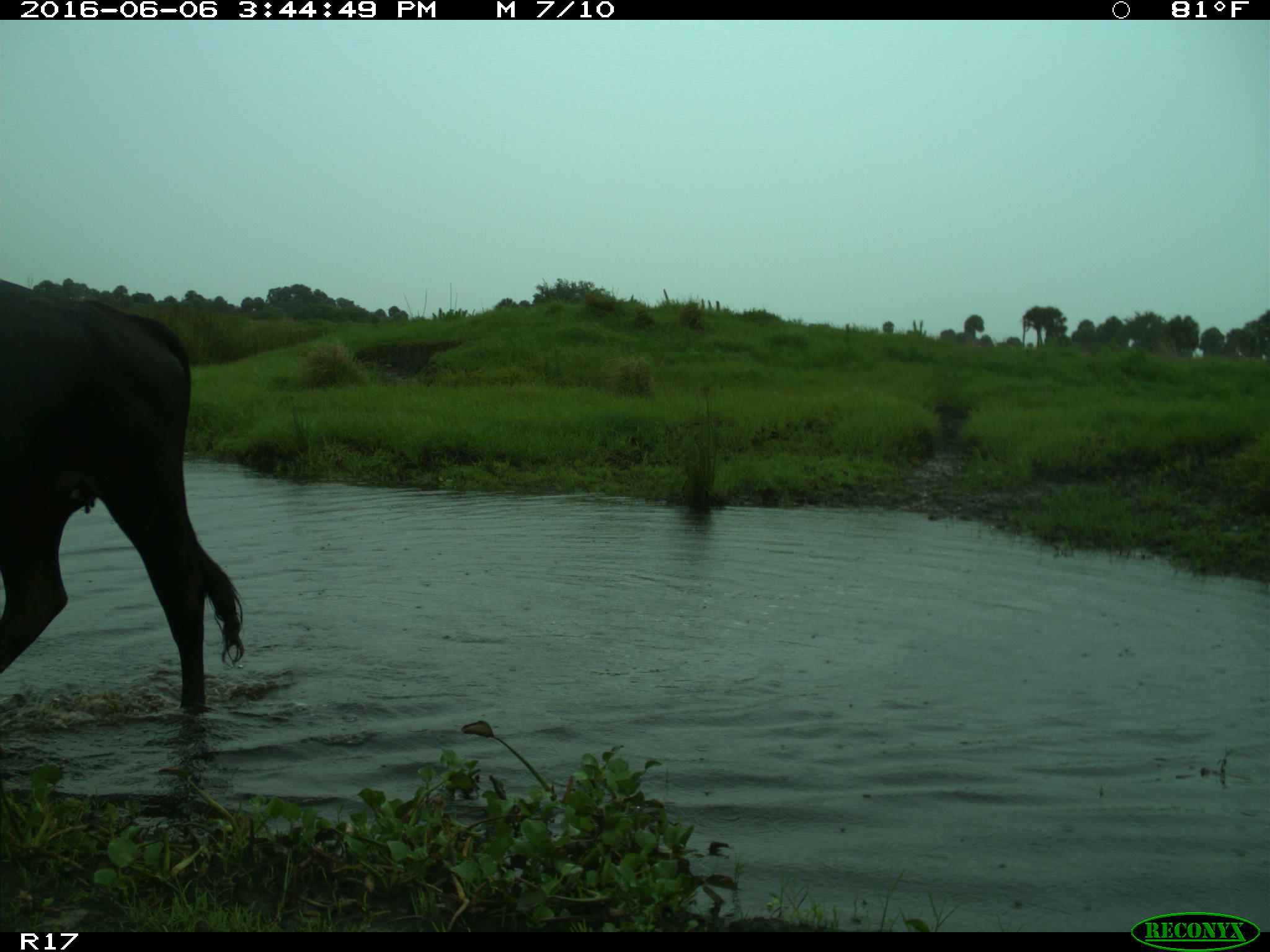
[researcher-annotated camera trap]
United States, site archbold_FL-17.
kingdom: Animalia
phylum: Chordata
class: Mammalia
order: Artiodactyla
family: Bovidae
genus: Bos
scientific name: Bos taurus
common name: domestic cow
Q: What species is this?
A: Bos taurus (domestic cow).